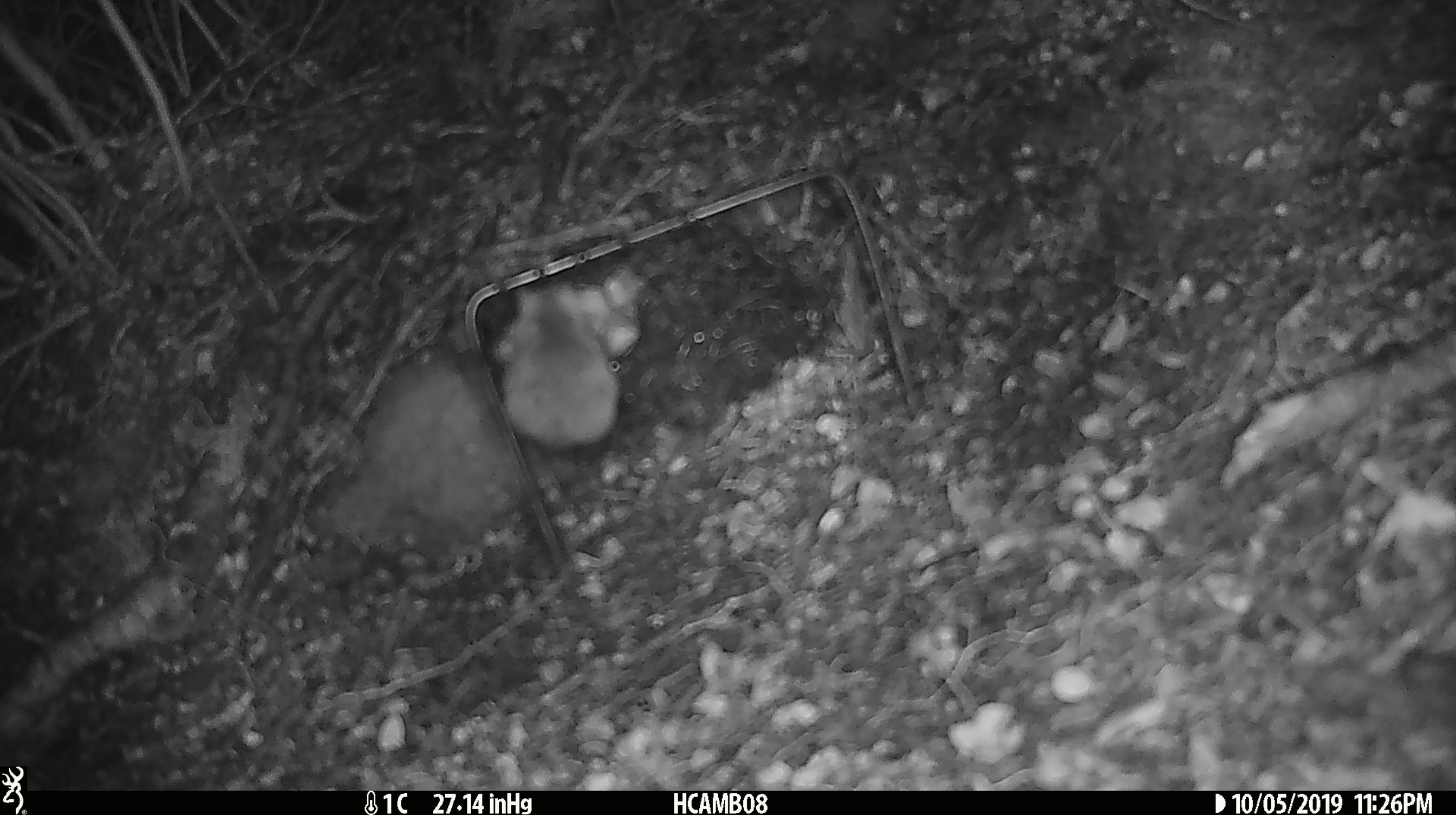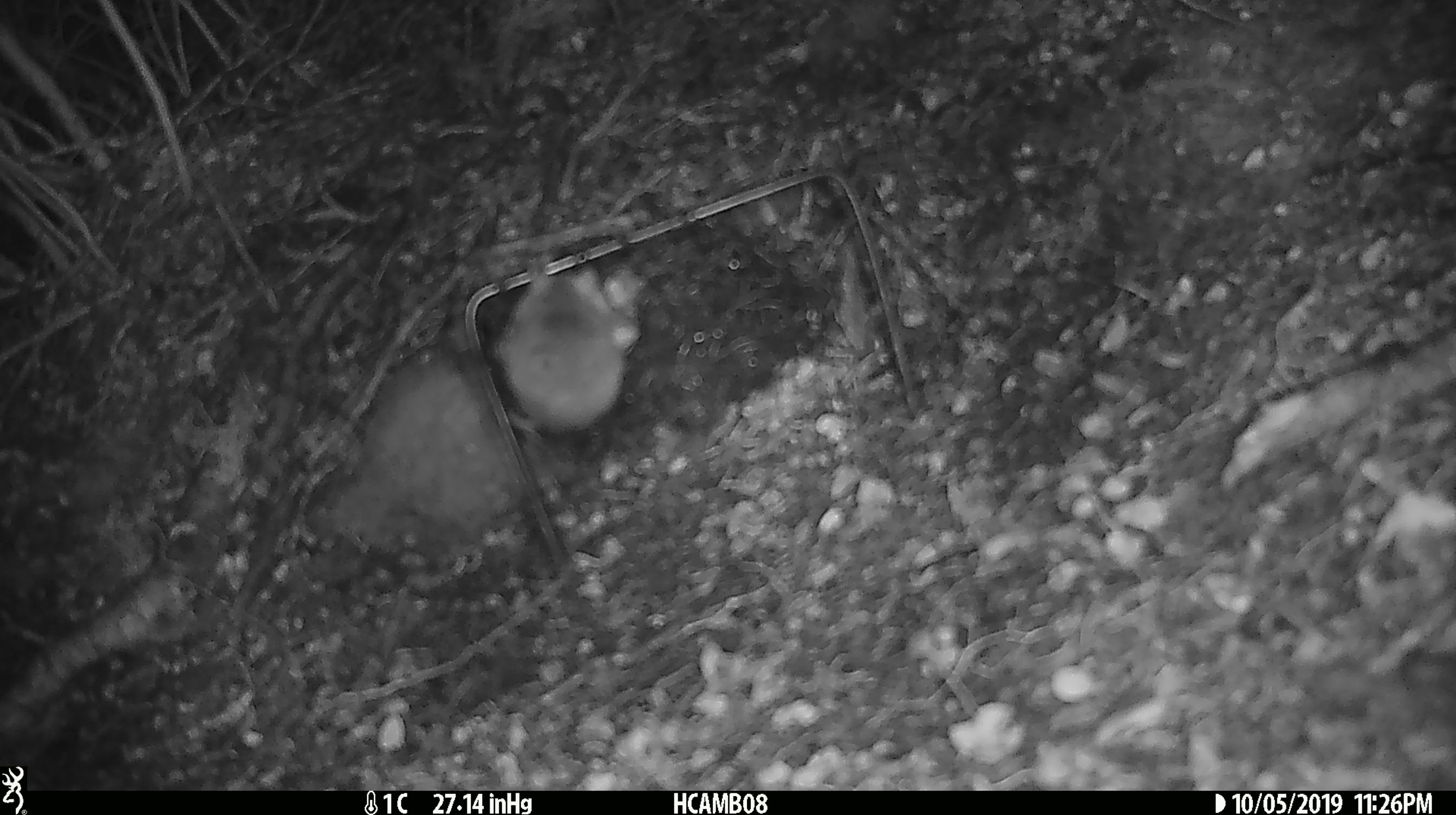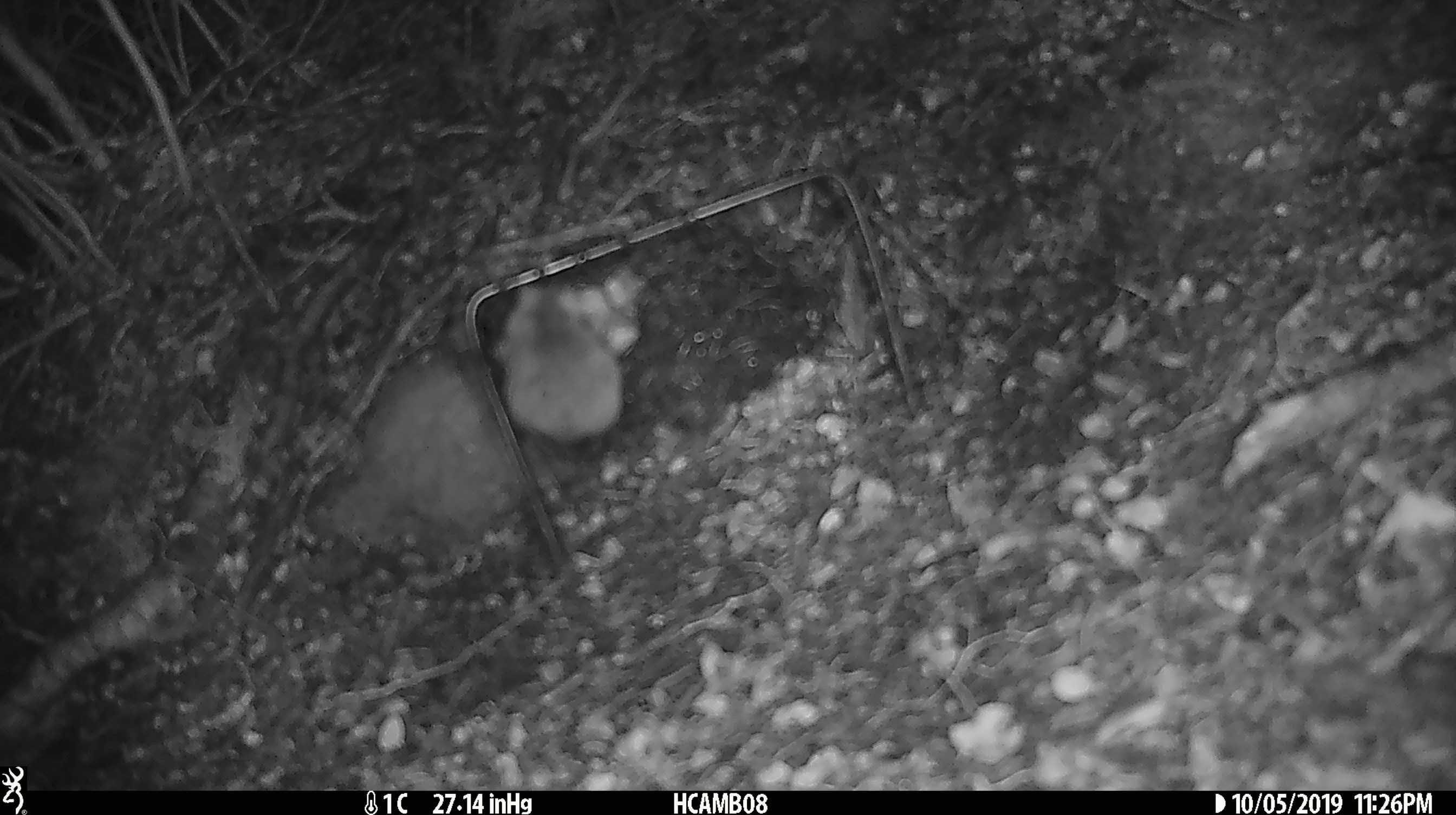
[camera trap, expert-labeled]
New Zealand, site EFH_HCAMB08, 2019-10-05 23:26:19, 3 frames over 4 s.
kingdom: Animalia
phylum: Chordata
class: Mammalia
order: Rodentia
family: Muridae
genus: Mus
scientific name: Mus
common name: mouse